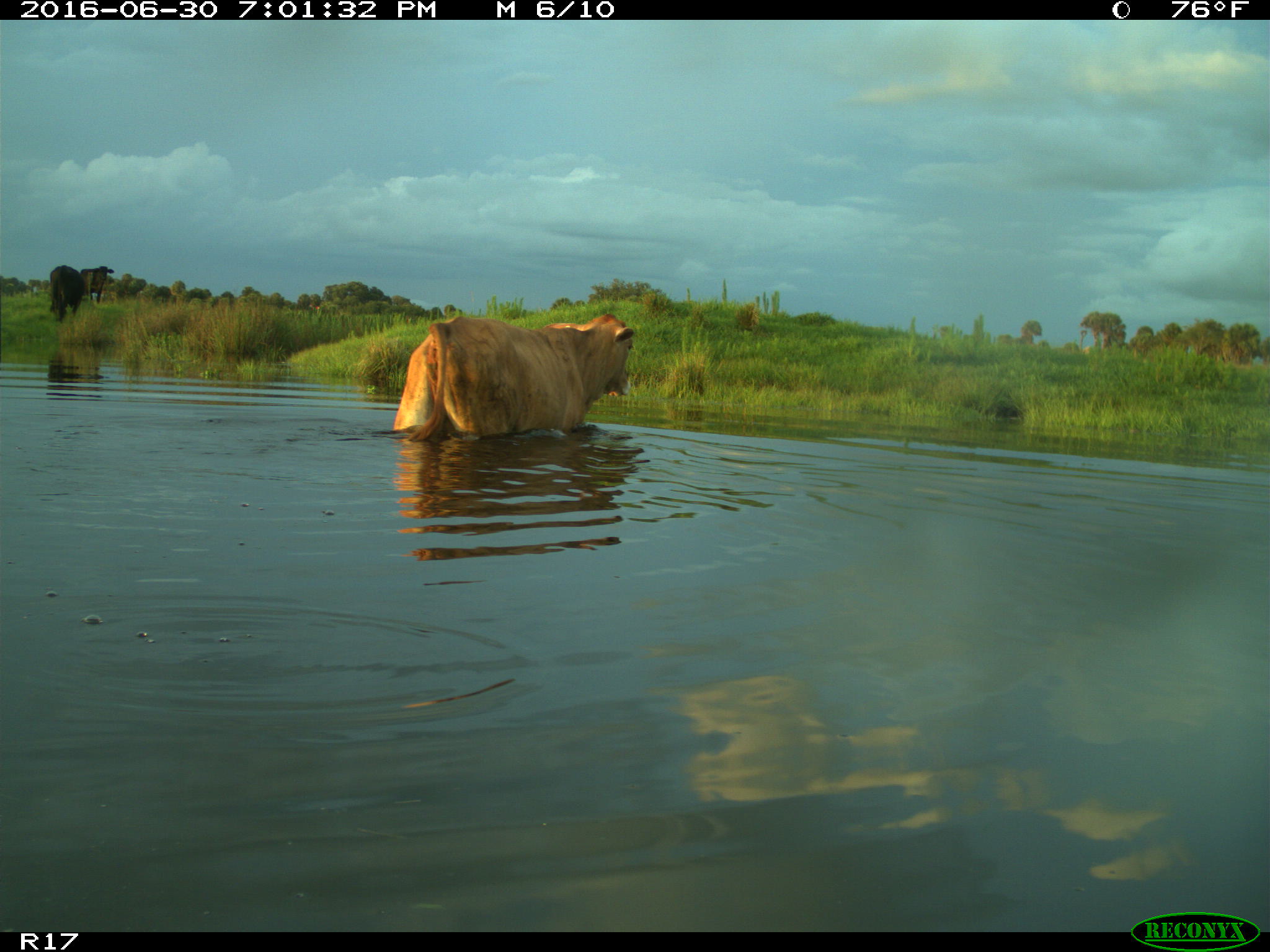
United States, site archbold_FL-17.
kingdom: Animalia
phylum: Chordata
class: Mammalia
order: Artiodactyla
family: Bovidae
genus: Bos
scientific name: Bos taurus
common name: domestic cow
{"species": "Bos taurus (domestic cow)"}